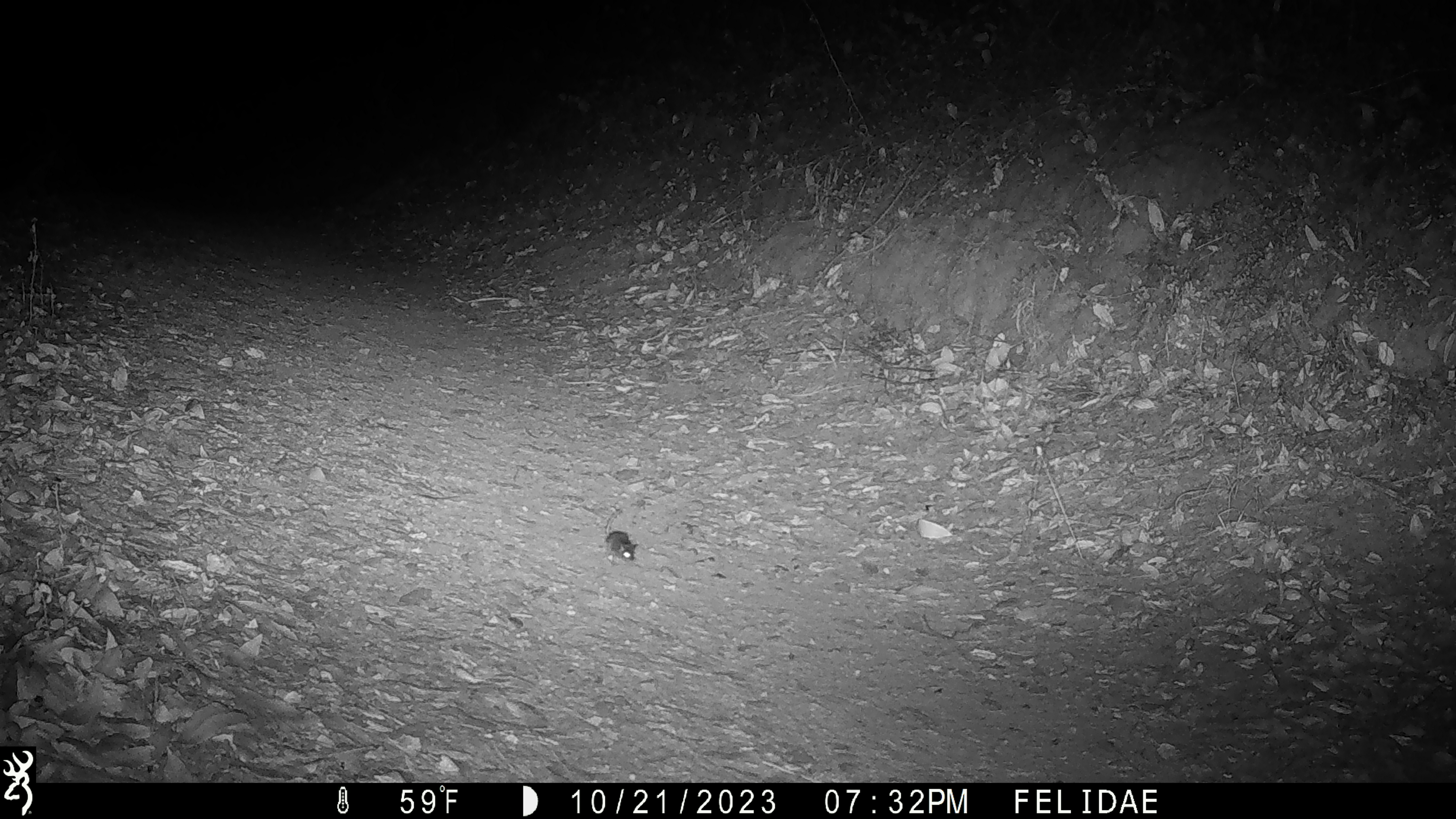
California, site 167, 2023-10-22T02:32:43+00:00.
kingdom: Animalia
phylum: Chordata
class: Mammalia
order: Rodentia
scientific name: Rodentia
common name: mouse or rat